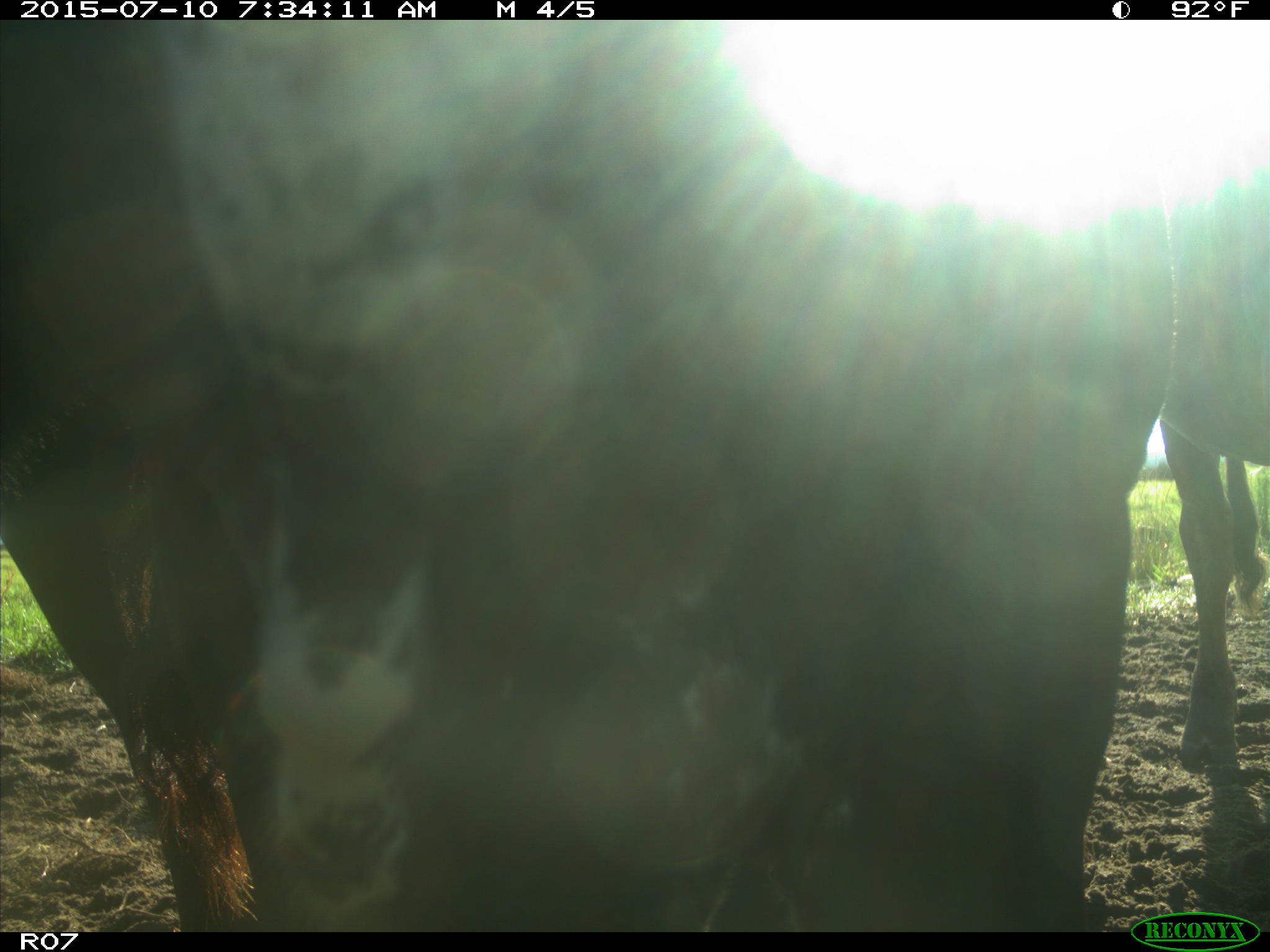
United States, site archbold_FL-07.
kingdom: Animalia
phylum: Chordata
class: Mammalia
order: Artiodactyla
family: Bovidae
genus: Bos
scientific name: Bos taurus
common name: domestic cow